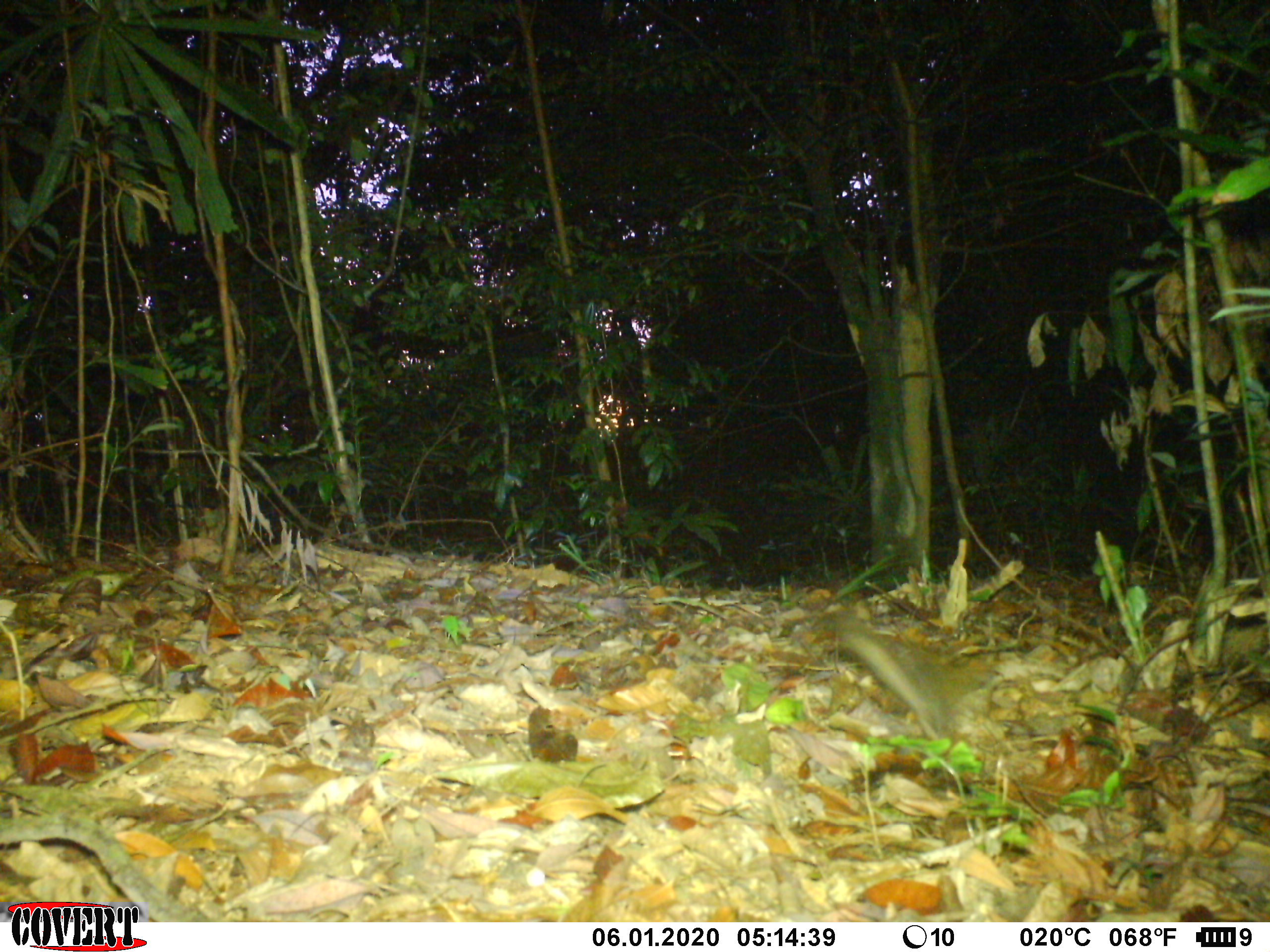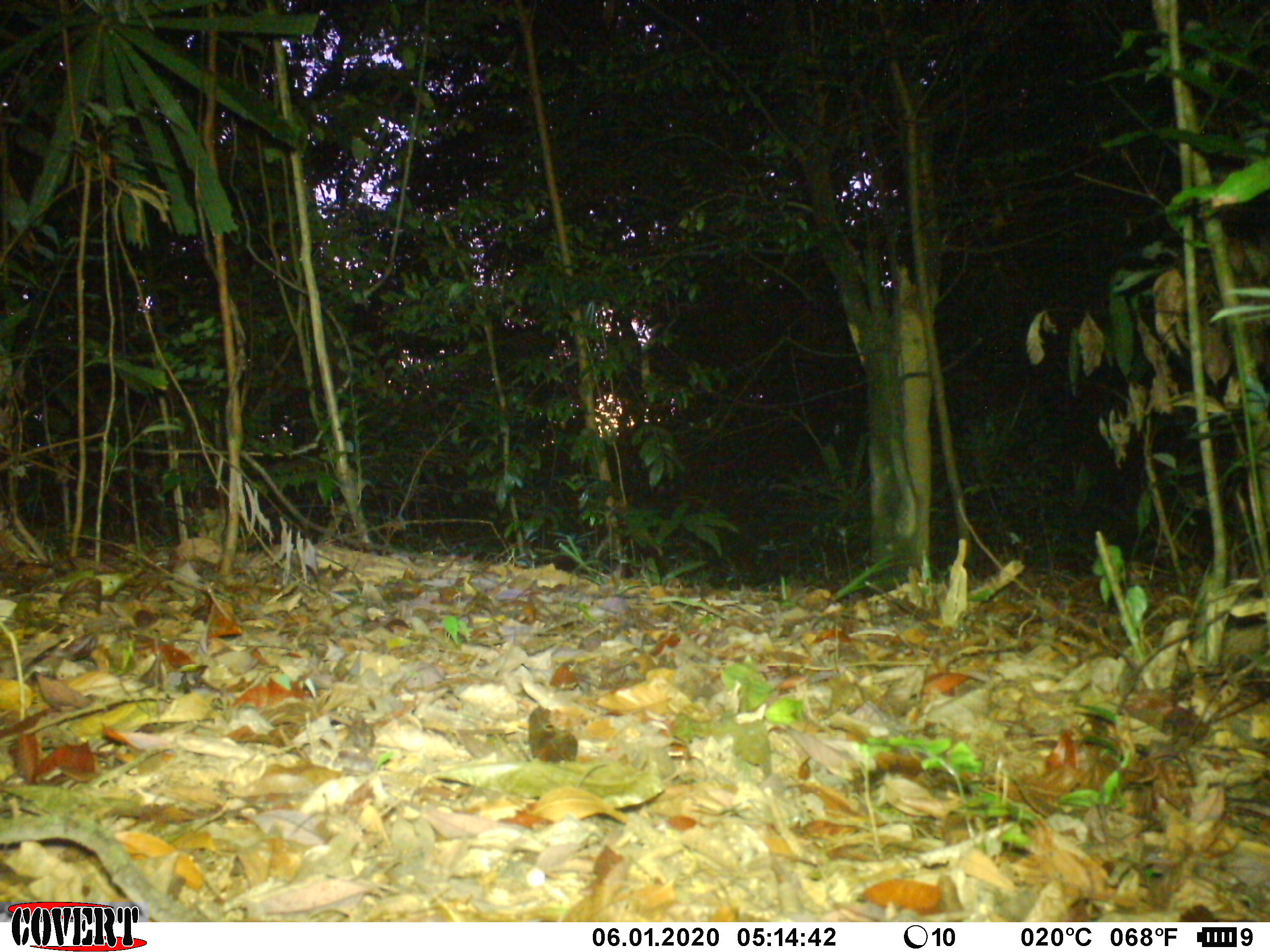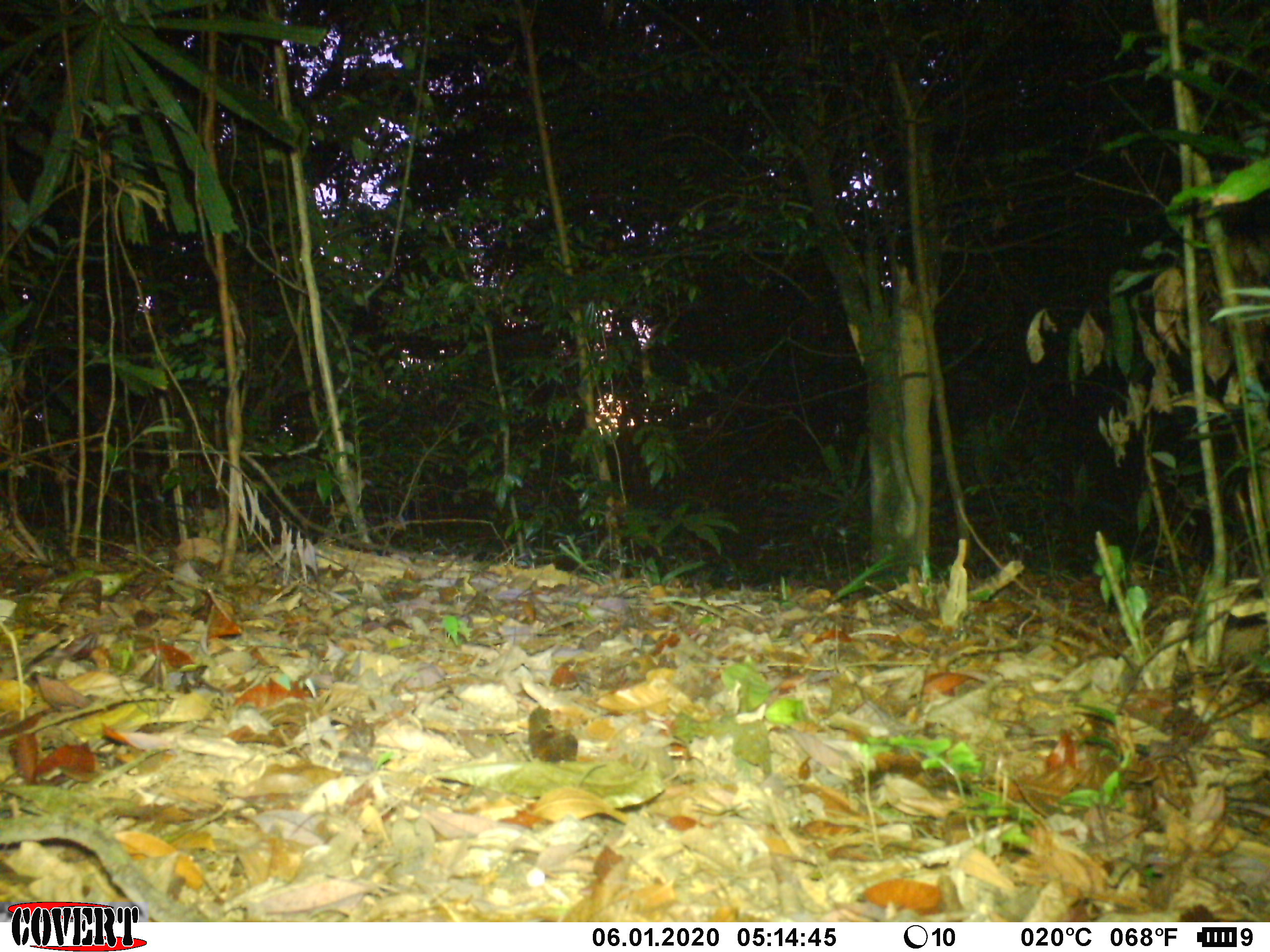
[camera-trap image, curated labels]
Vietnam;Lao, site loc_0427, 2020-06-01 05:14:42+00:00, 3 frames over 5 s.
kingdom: Animalia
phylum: Chordata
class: Mammalia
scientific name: Mammalia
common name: mammal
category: unidentified small mammal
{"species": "unidentified small mammal (mammal) (Mammalia)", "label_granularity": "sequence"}